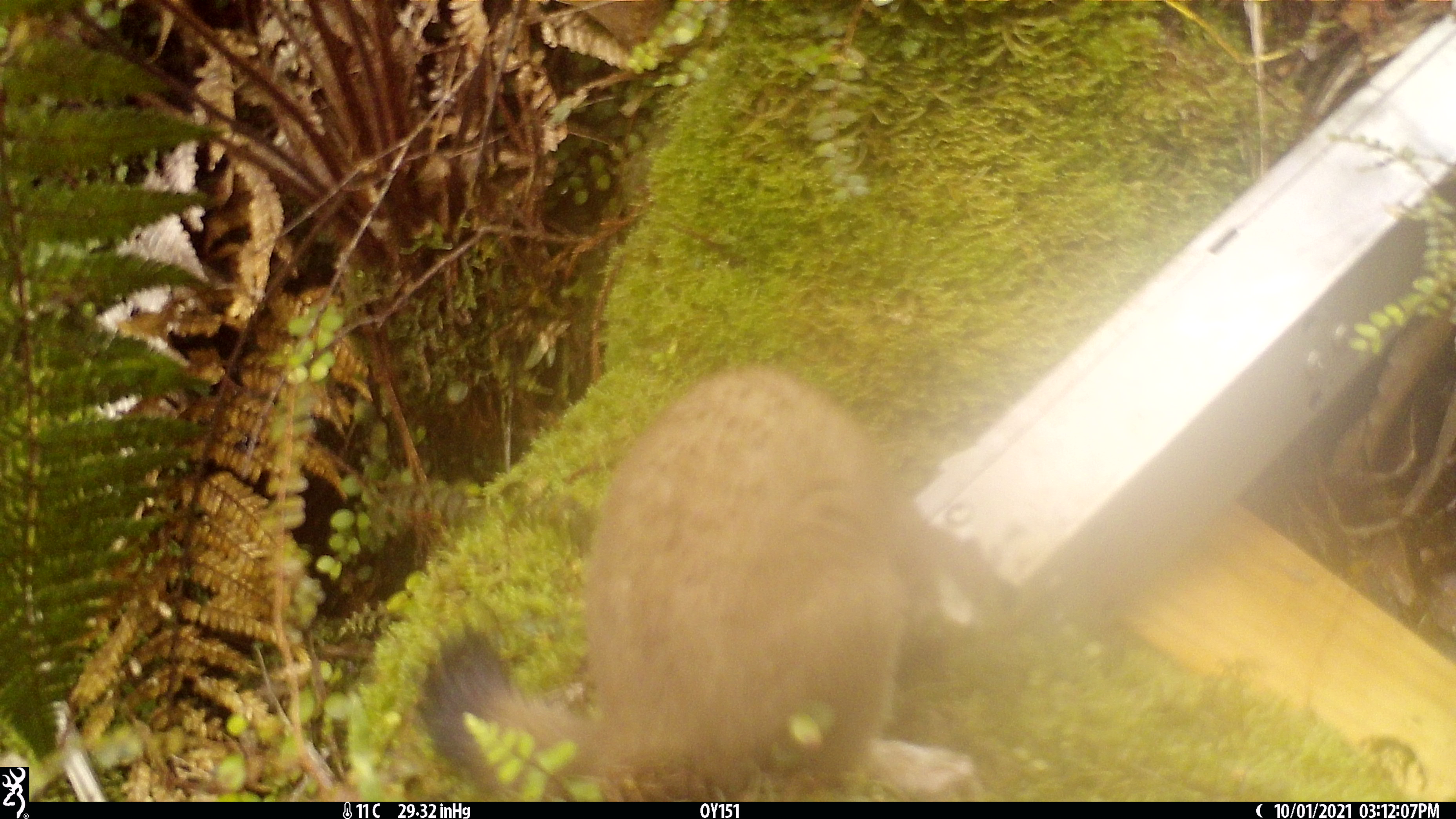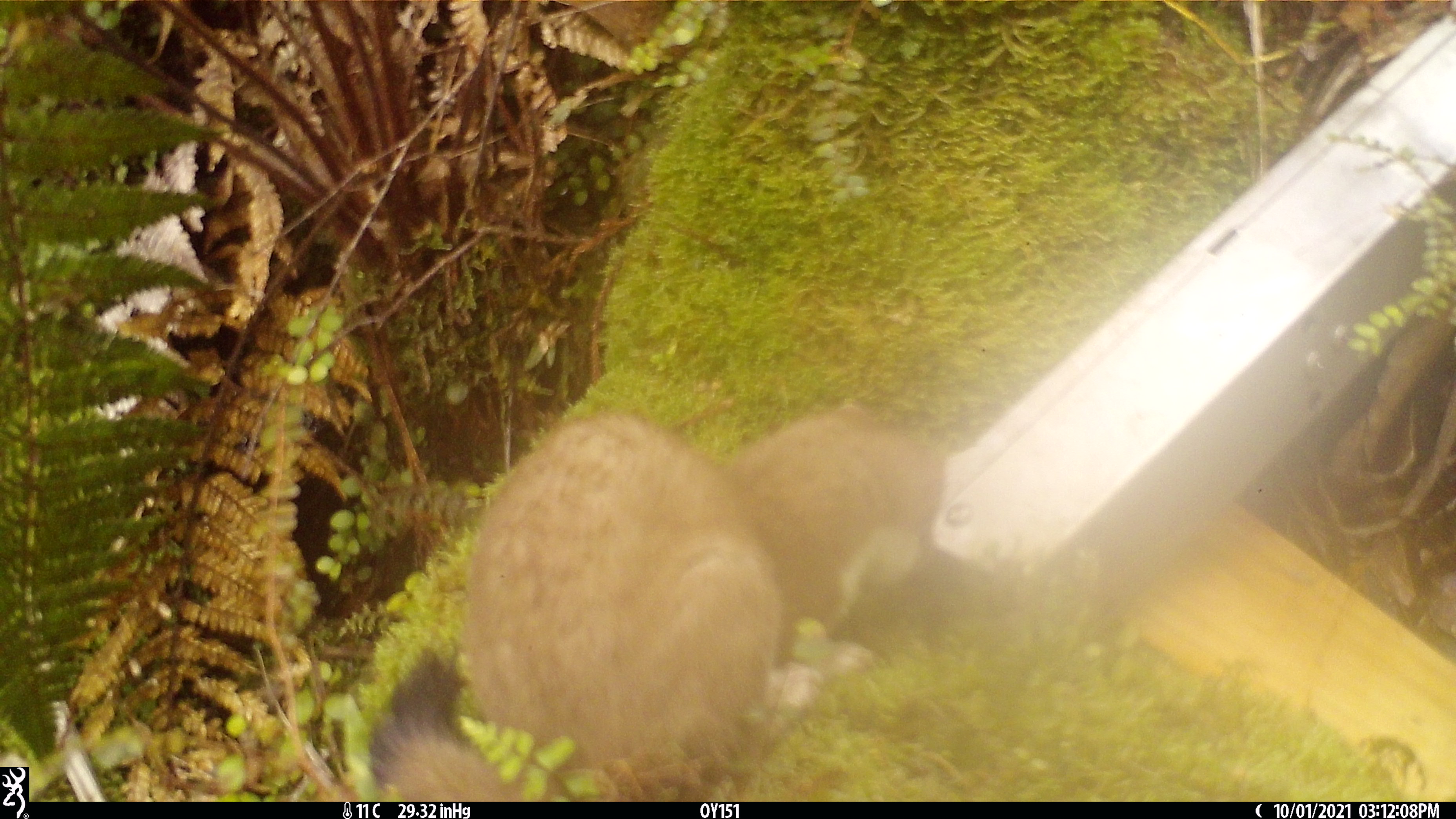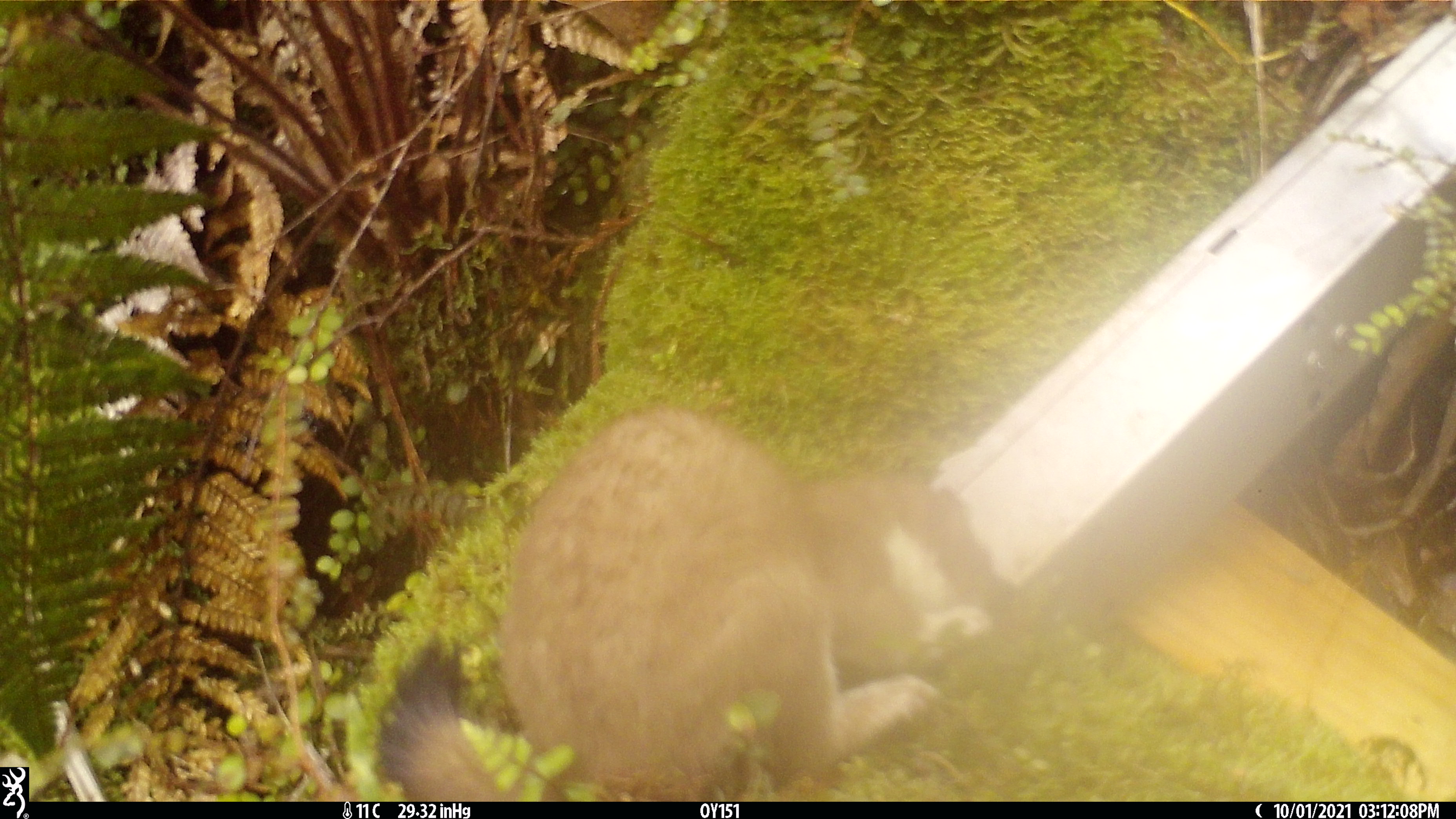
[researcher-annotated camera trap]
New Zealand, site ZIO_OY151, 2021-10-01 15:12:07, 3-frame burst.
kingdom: Animalia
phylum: Chordata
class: Mammalia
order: Carnivora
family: Mustelidae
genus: Mustela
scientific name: Mustela erminea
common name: stoat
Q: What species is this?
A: Stoat (Mustela erminea).